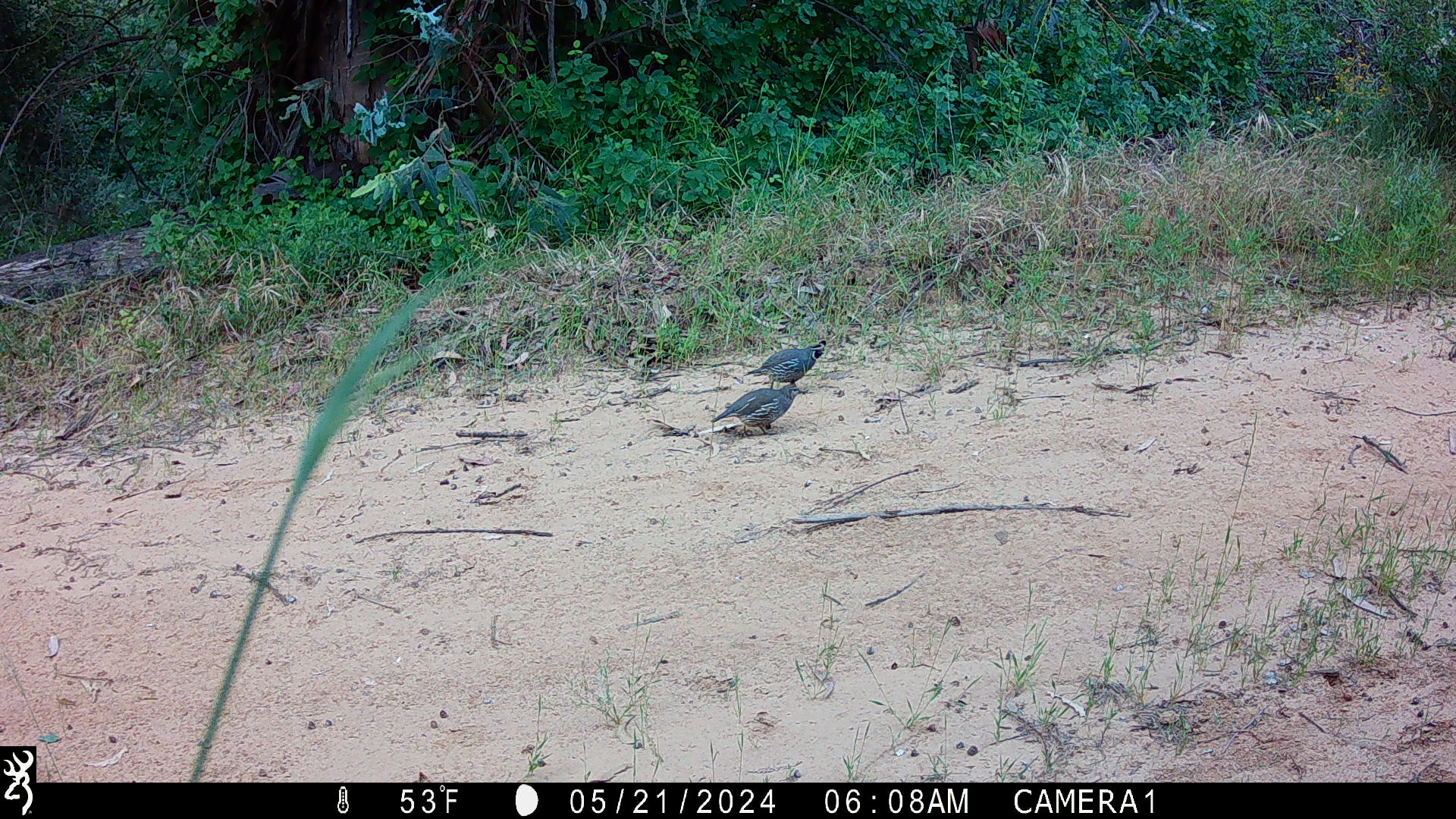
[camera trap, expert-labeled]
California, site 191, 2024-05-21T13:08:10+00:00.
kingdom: Animalia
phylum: Chordata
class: Aves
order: Galliformes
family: Odontophoridae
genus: Callipepla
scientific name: Callipepla californica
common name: california quail